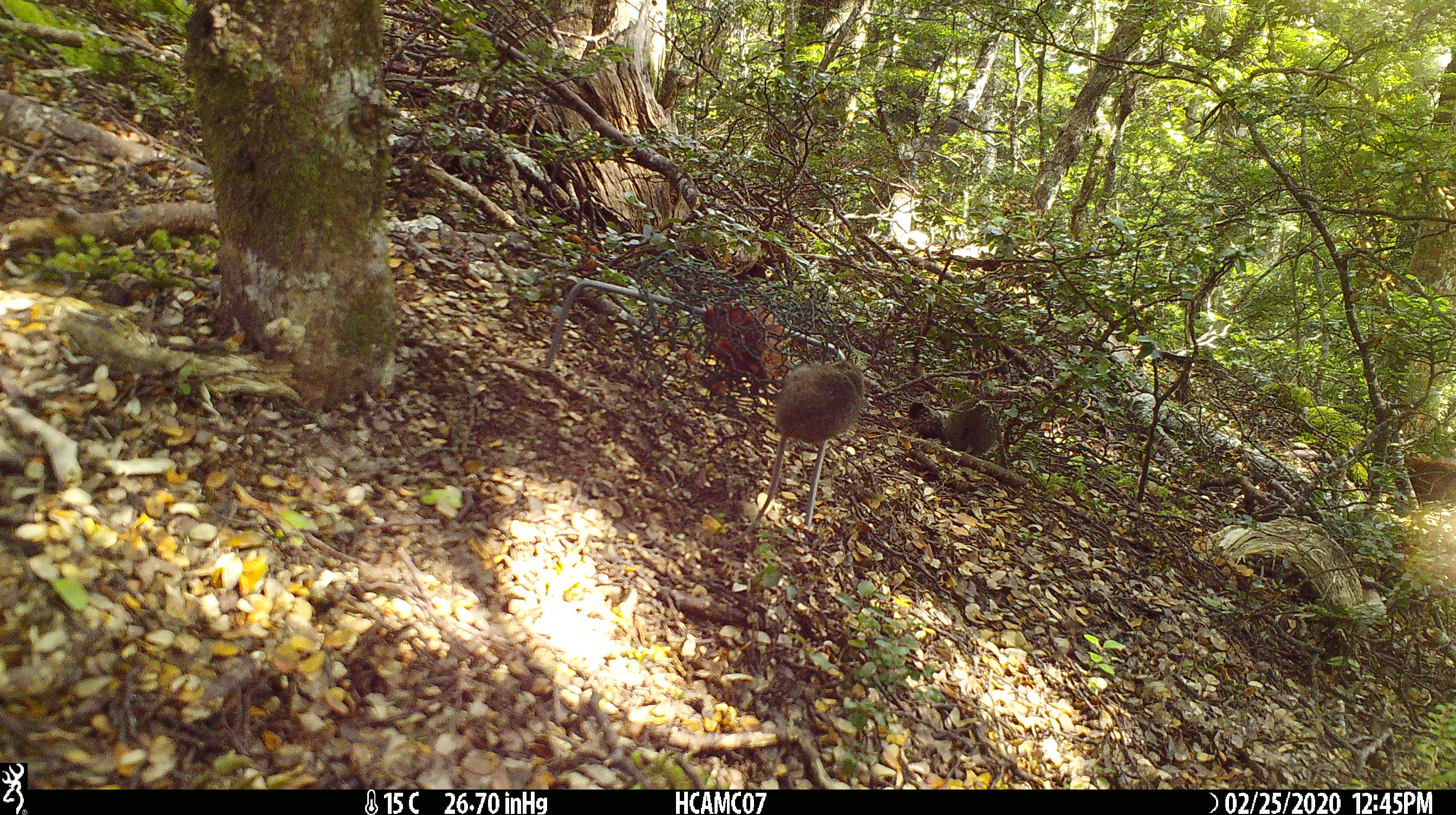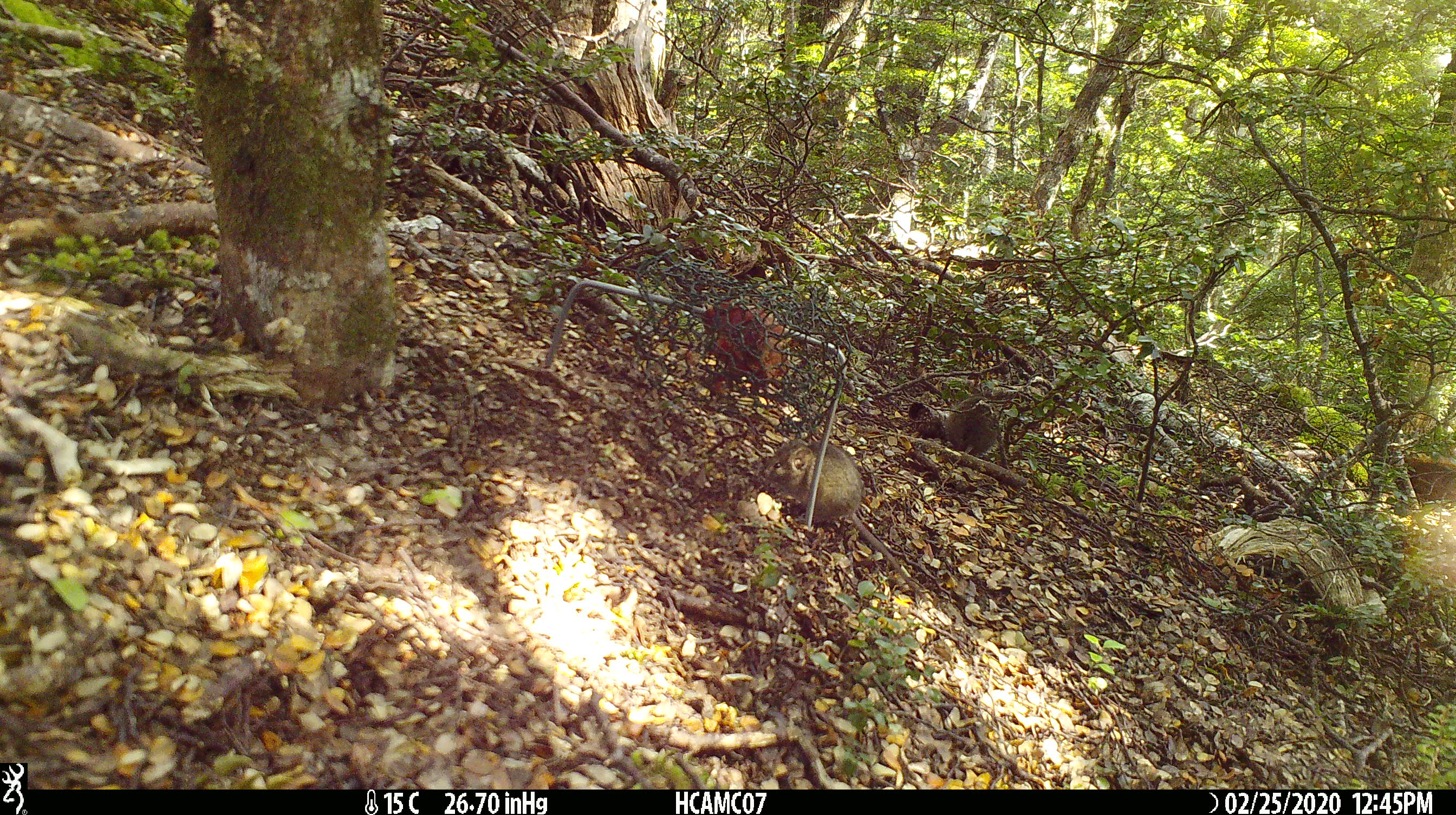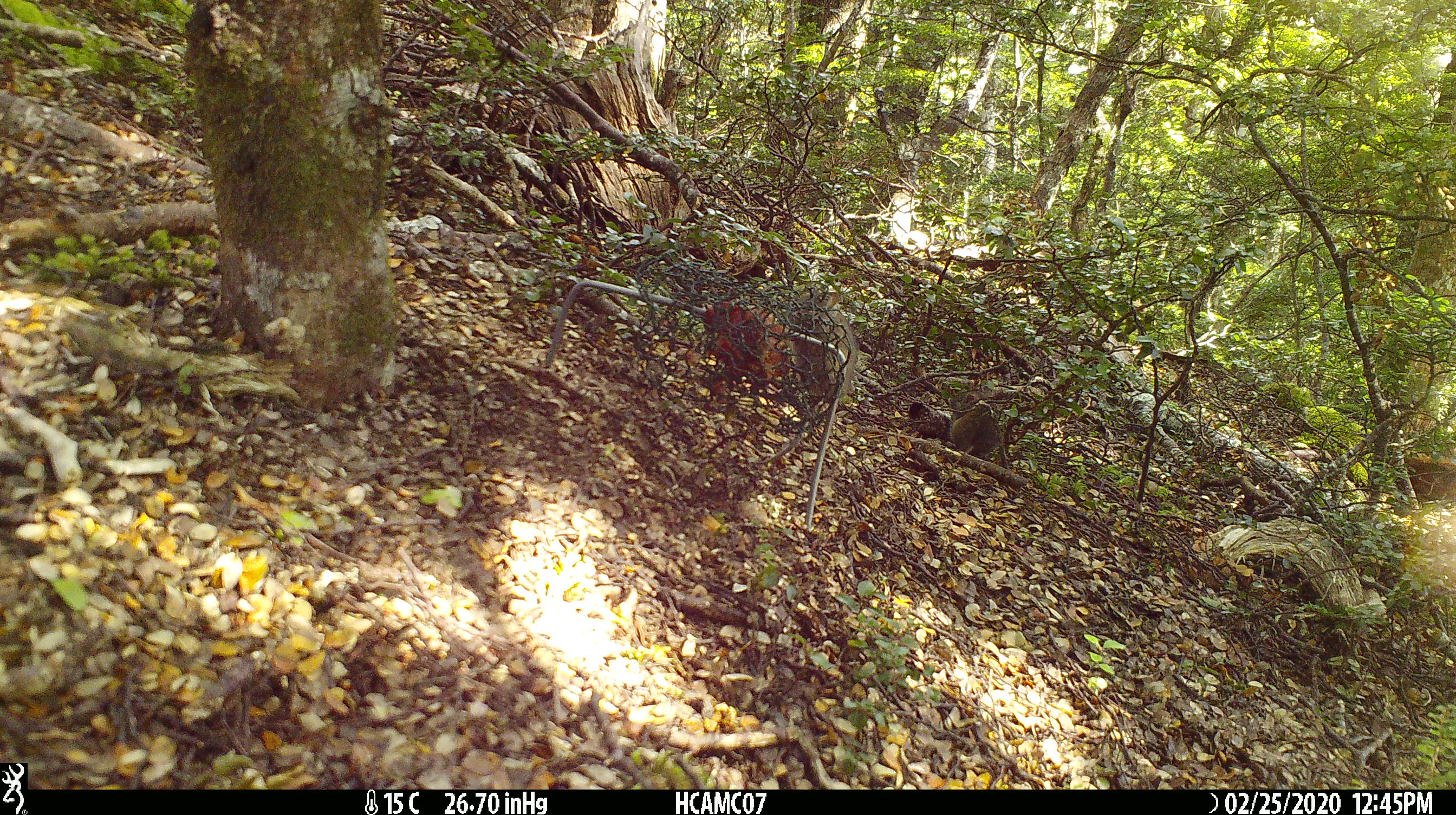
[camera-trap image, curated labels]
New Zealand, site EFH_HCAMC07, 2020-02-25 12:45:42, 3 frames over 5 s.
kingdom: Animalia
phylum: Chordata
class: Mammalia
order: Rodentia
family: Muridae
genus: Mus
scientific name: Mus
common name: mouse